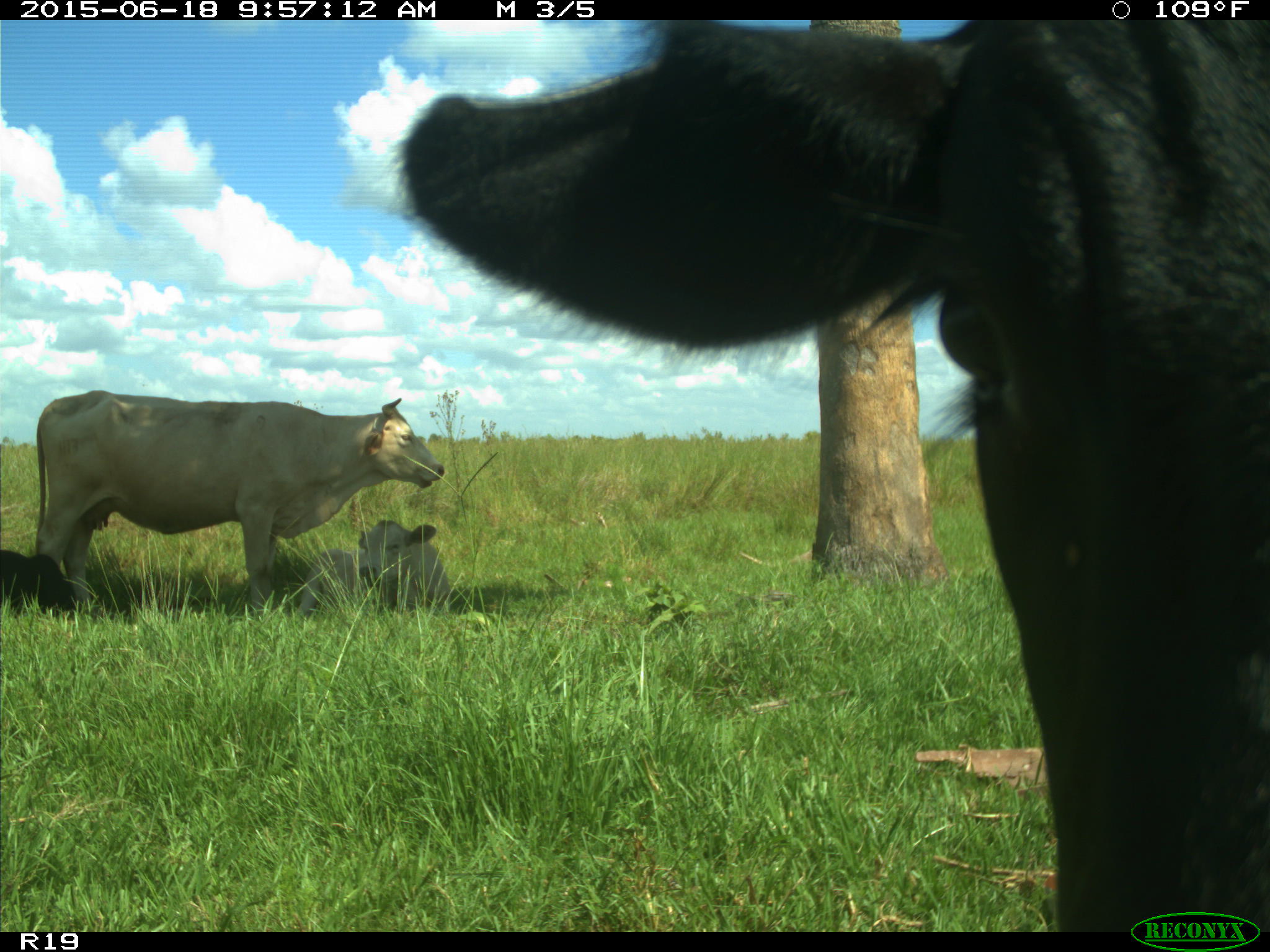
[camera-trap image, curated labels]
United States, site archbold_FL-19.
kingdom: Animalia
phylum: Chordata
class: Mammalia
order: Artiodactyla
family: Bovidae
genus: Bos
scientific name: Bos taurus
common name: domestic cow